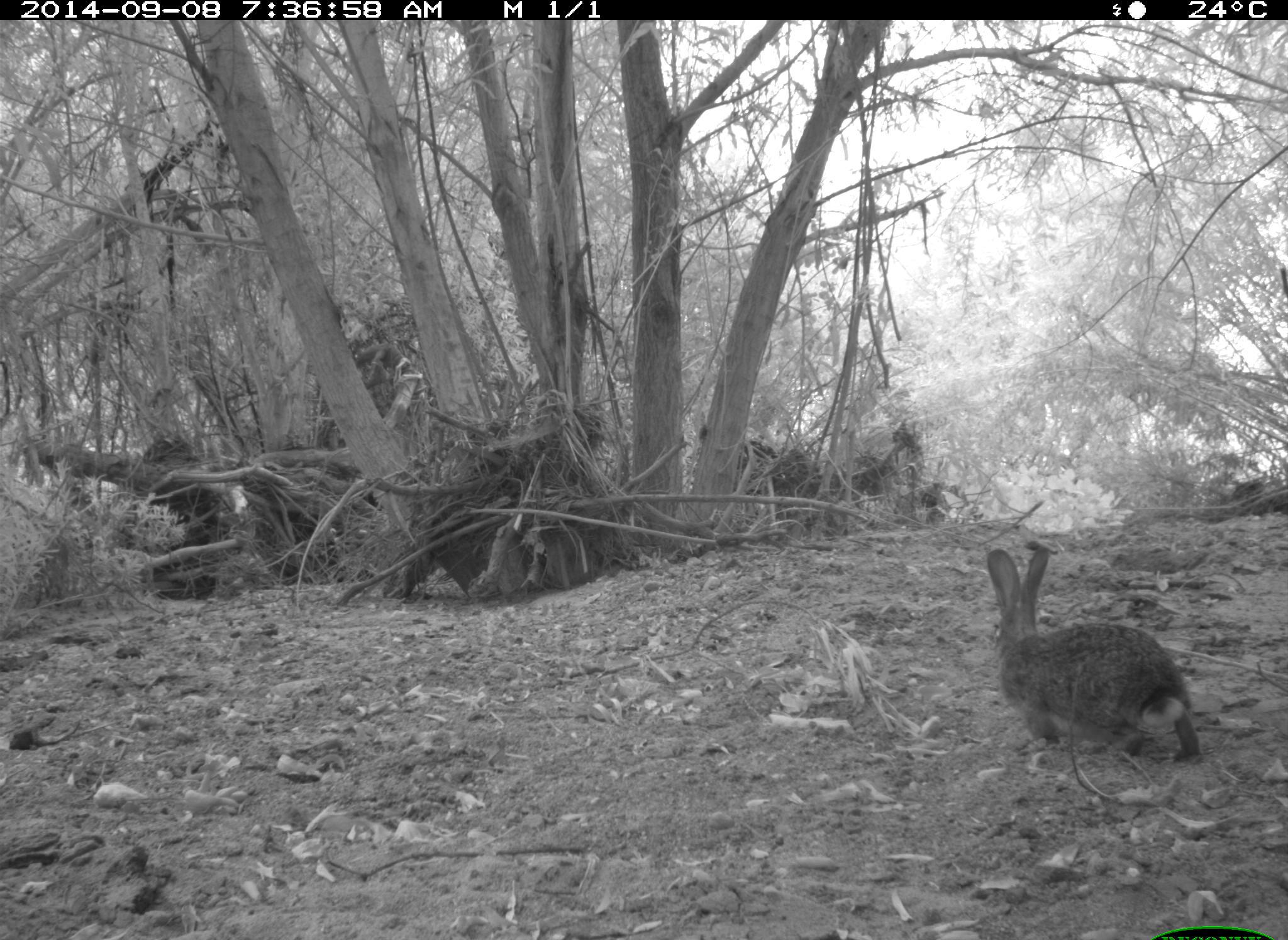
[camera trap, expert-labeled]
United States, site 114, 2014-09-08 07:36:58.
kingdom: Animalia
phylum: Chordata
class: Mammalia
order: Lagomorpha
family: Leporidae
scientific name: Leporidae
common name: rabbits and hares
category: rabbit